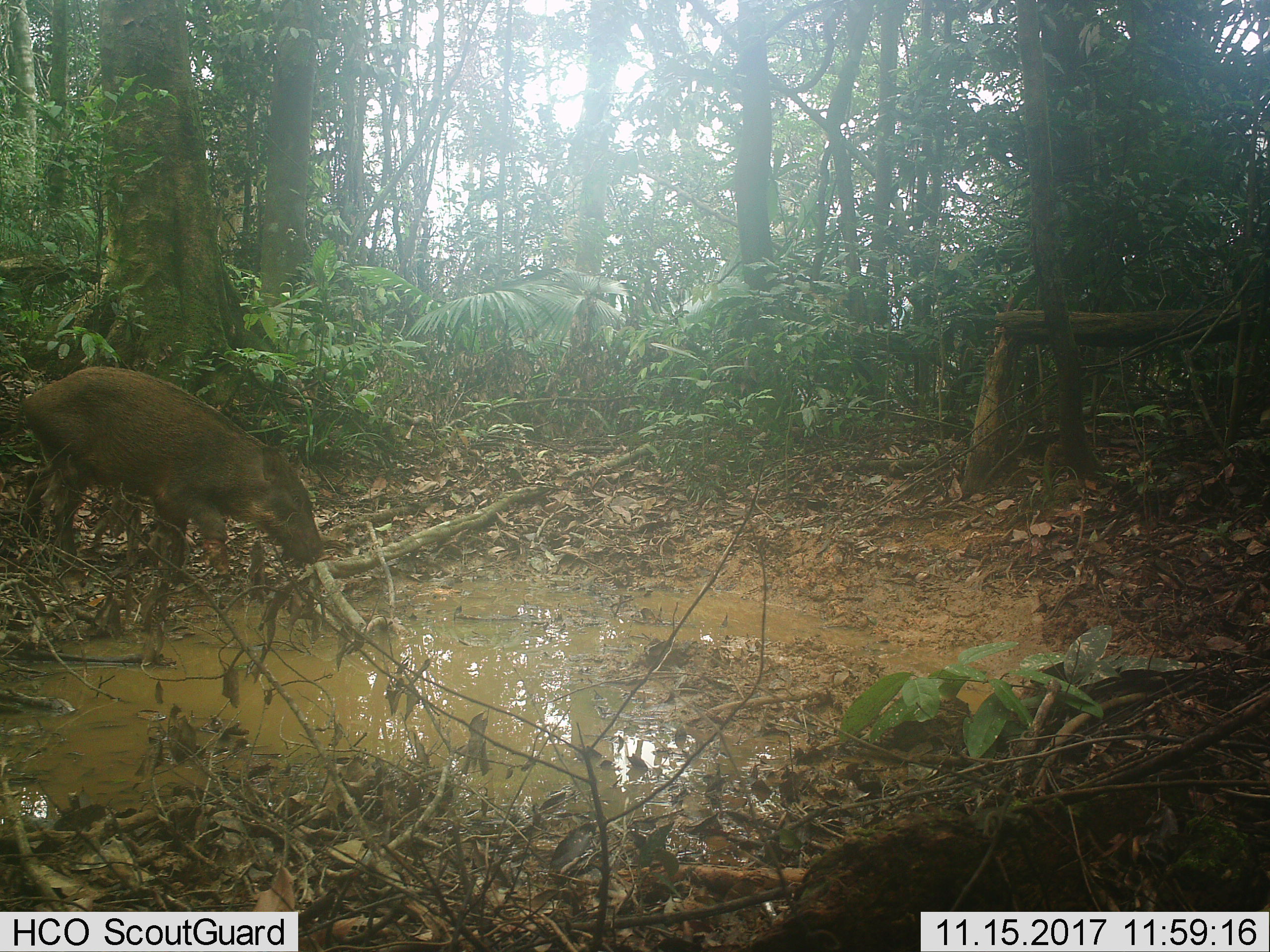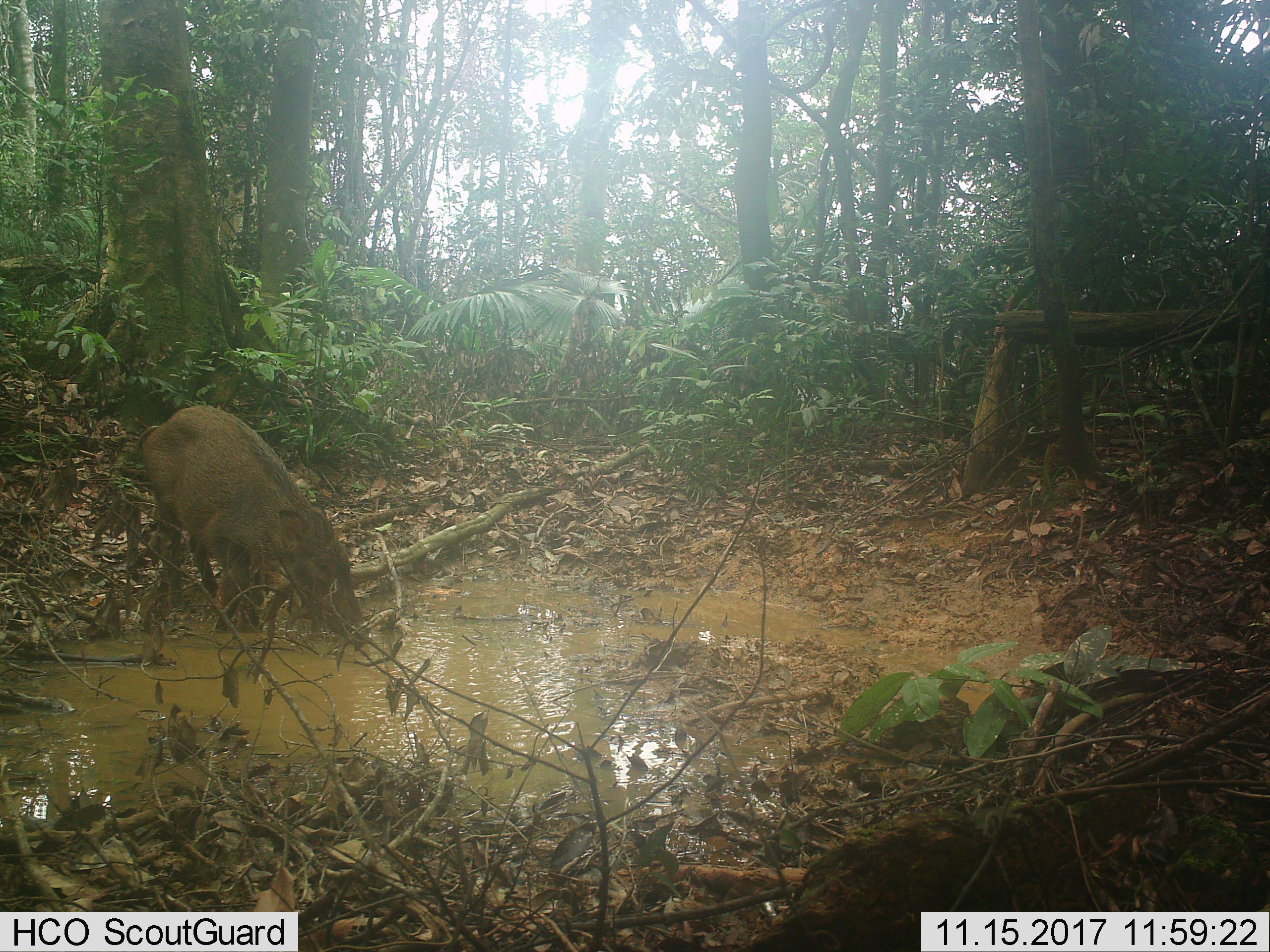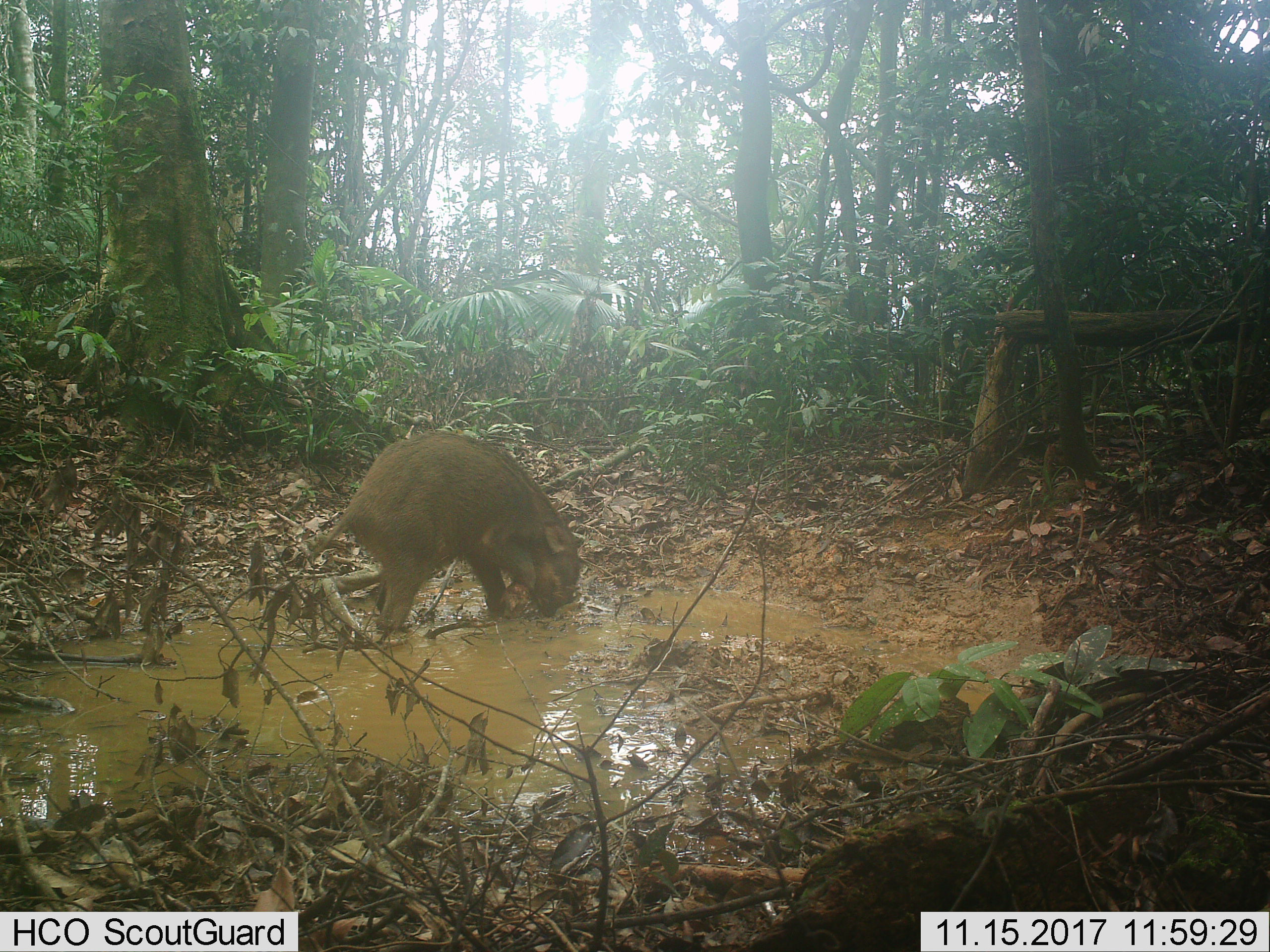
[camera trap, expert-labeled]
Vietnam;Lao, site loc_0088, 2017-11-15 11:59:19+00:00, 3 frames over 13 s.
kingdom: Animalia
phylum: Chordata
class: Mammalia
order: Artiodactyla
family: Suidae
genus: Sus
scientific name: Sus scrofa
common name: eurasian wild pig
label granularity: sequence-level